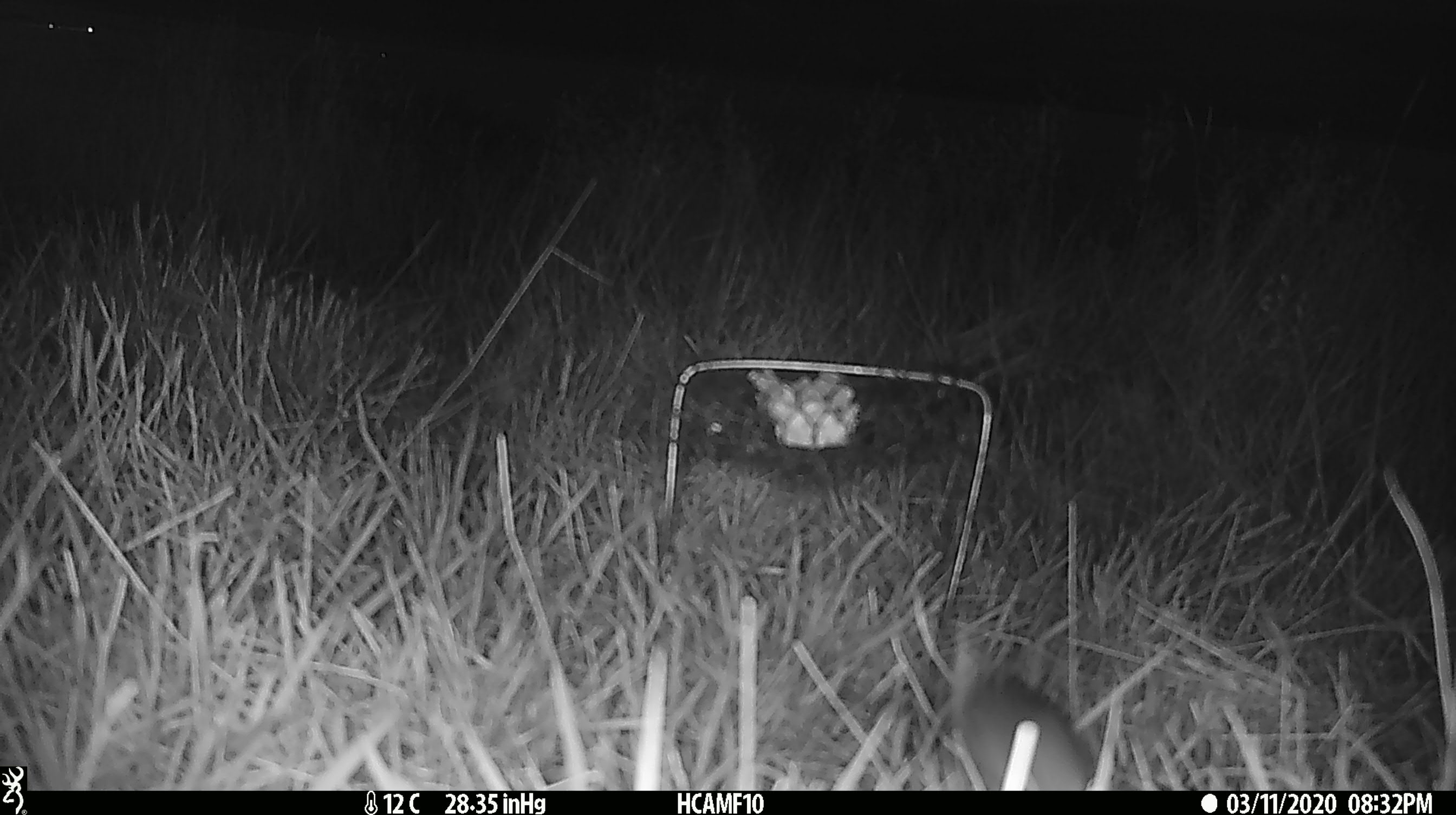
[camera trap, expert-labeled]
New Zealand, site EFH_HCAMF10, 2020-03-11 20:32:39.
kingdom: Animalia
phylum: Chordata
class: Mammalia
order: Rodentia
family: Muridae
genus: Mus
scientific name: Mus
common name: mouse